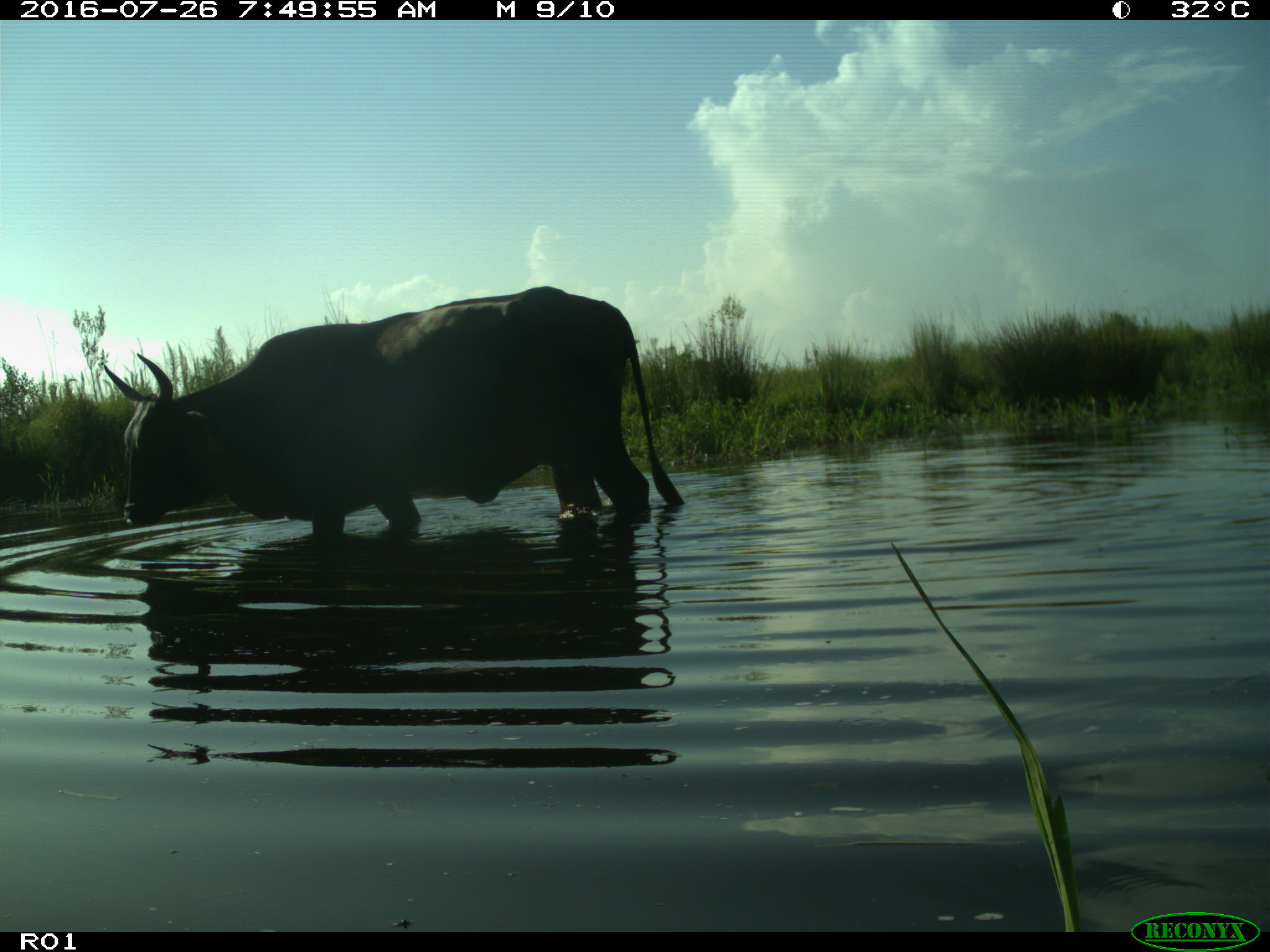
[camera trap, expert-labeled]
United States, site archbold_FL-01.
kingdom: Animalia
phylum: Chordata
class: Mammalia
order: Artiodactyla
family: Bovidae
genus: Bos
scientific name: Bos taurus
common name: domestic cow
Bos taurus (domestic cow).